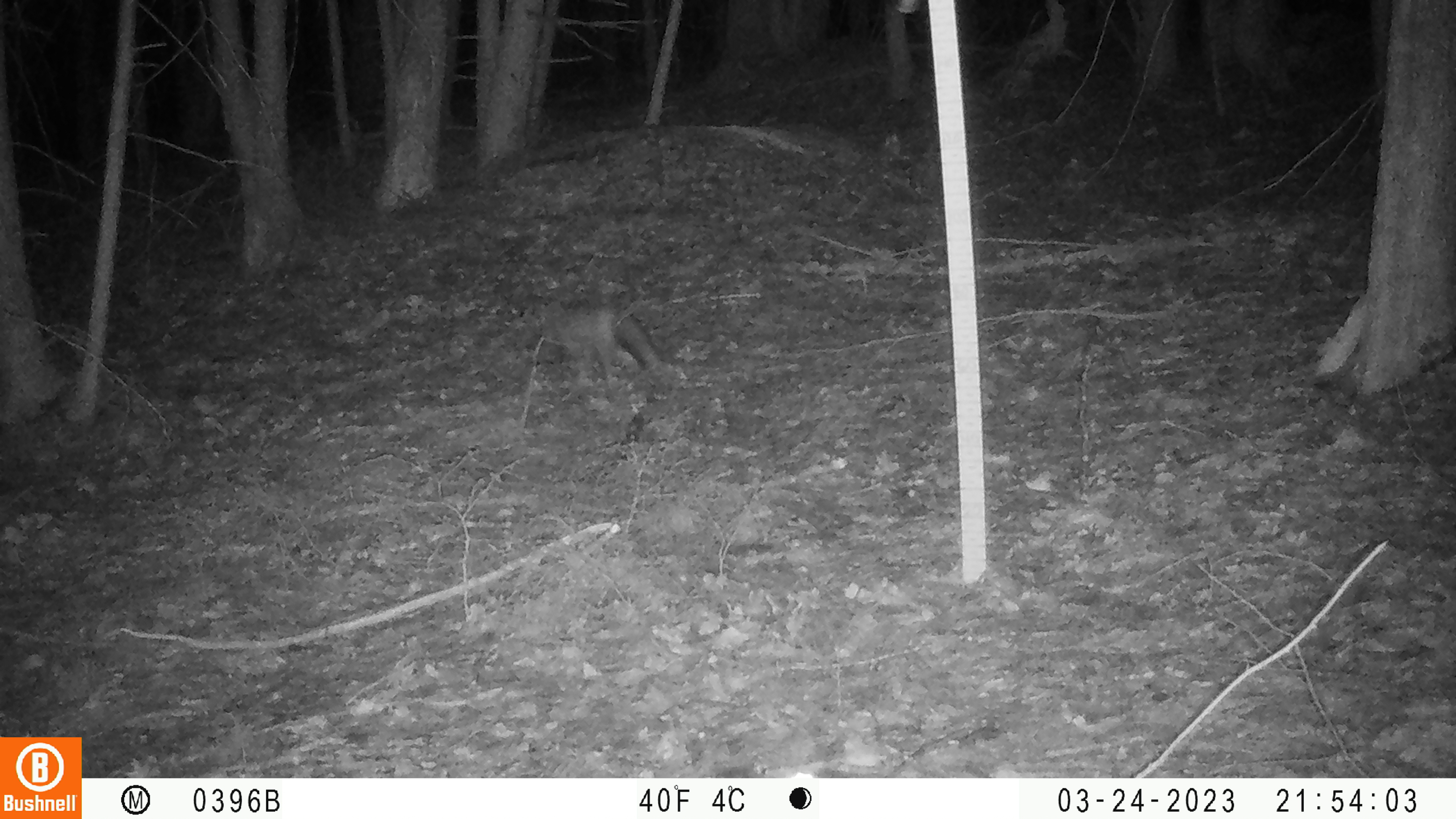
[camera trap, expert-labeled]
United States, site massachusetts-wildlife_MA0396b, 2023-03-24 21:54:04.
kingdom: Animalia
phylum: Chordata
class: Mammalia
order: Carnivora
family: Canidae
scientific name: Canidae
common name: canid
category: canid sp.